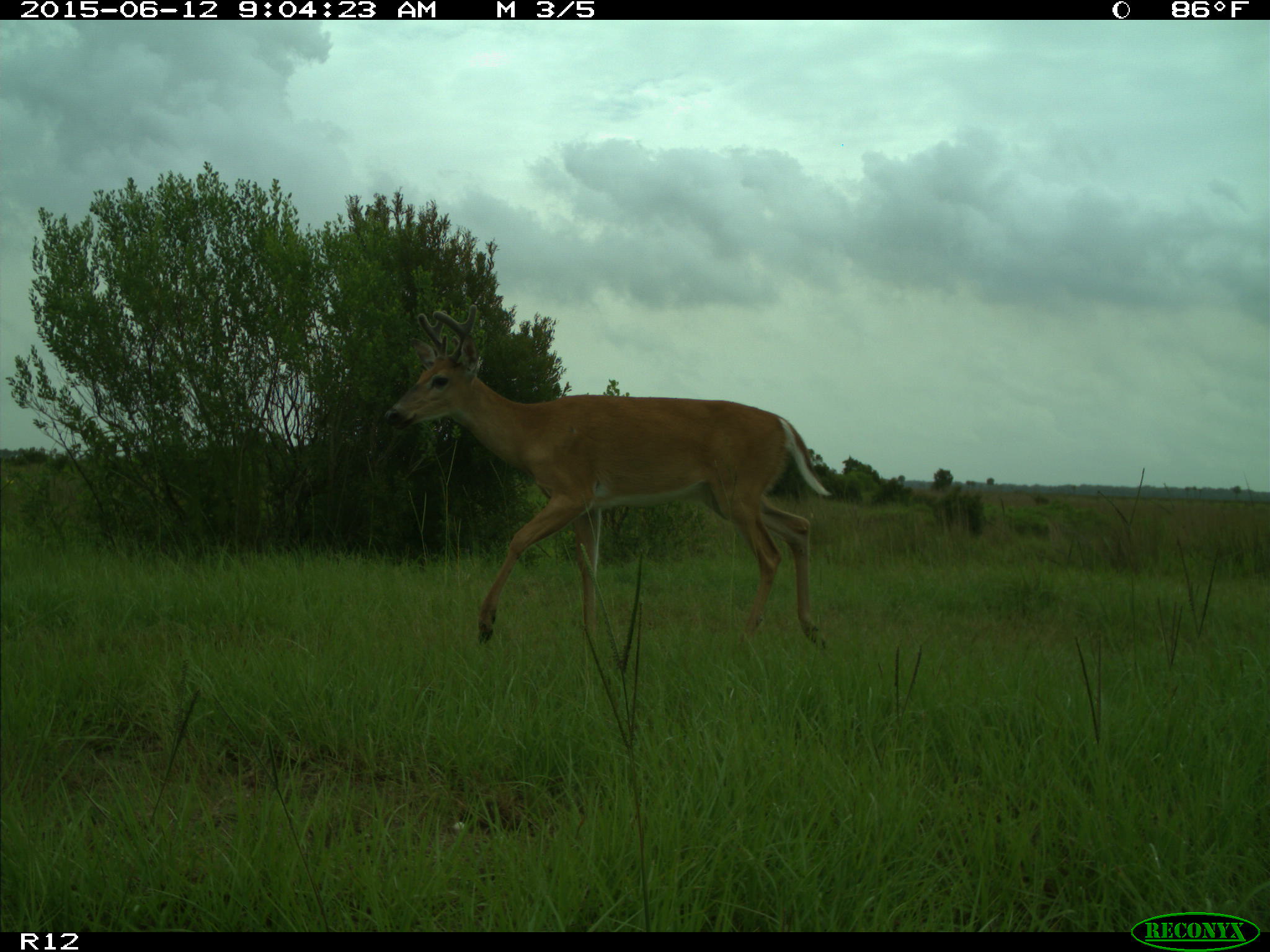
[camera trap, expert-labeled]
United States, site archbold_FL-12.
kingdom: Animalia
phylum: Chordata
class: Mammalia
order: Artiodactyla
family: Cervidae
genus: Odocoileus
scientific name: Odocoileus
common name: deer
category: unidentified deer